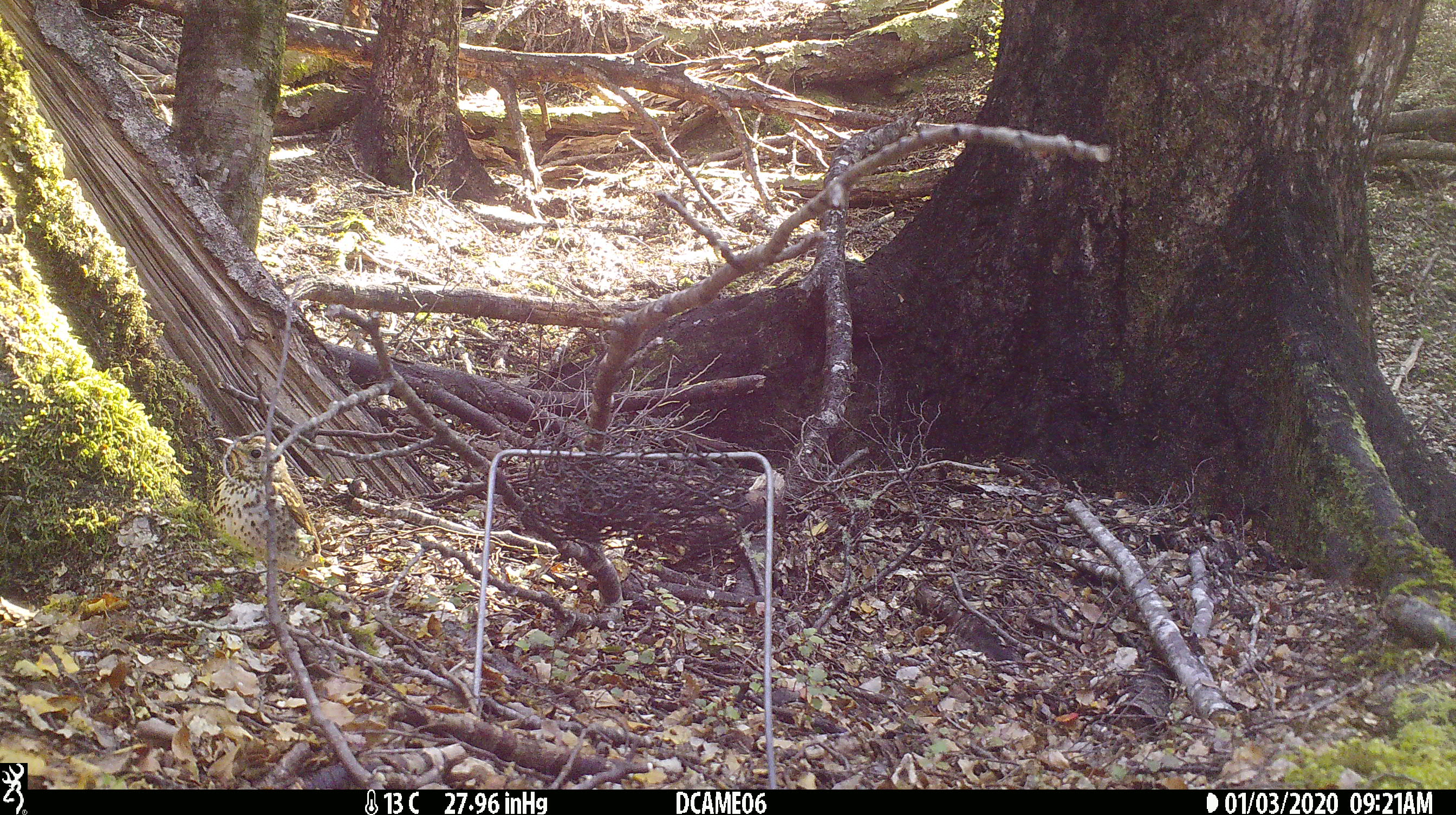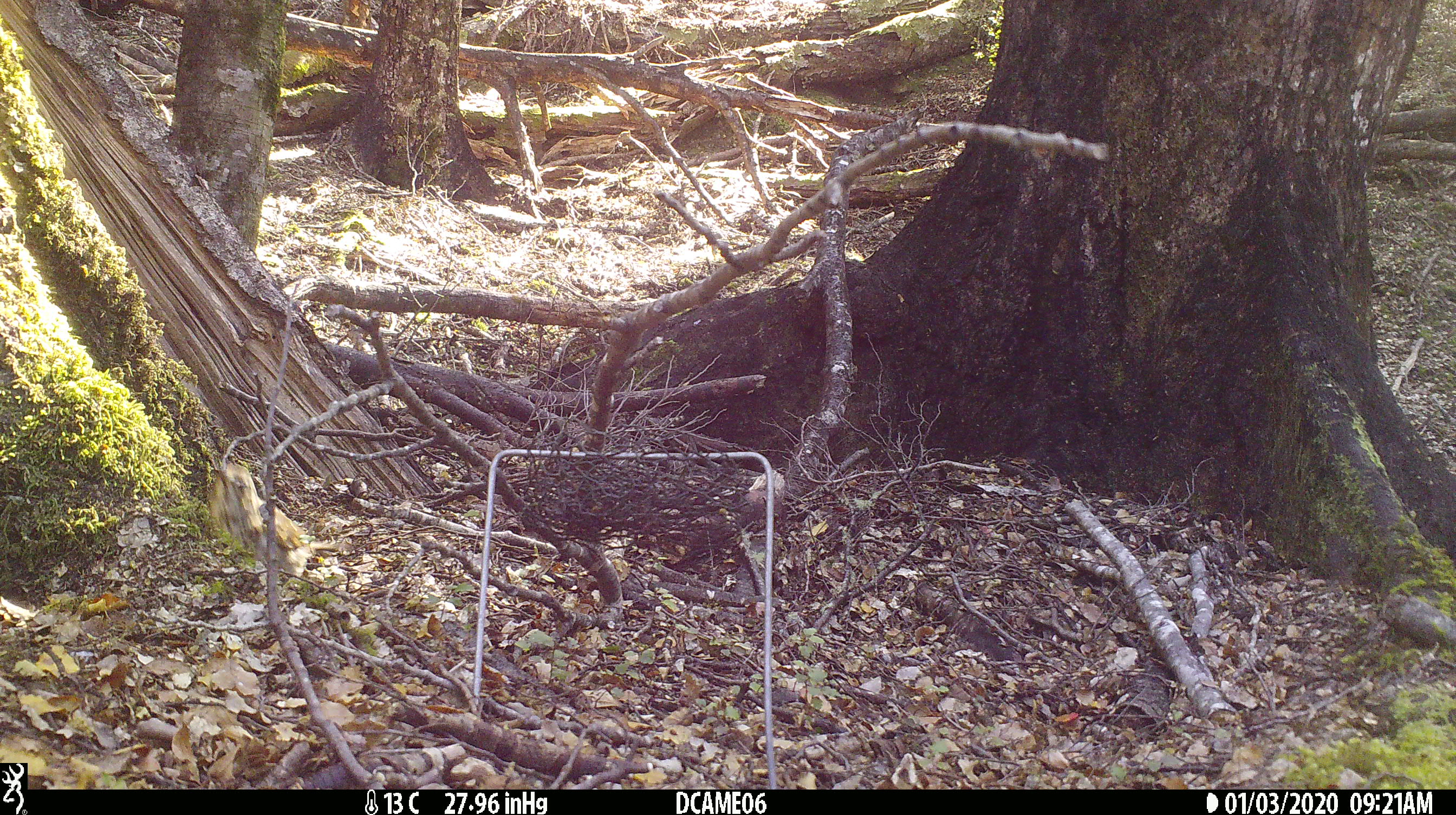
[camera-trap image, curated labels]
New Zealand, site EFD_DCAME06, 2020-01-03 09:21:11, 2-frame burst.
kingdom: Animalia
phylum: Chordata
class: Aves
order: Passeriformes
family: Turdidae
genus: Turdus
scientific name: Turdus philomelos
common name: song thrush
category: thrush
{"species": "thrush (song thrush) (Turdus philomelos)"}